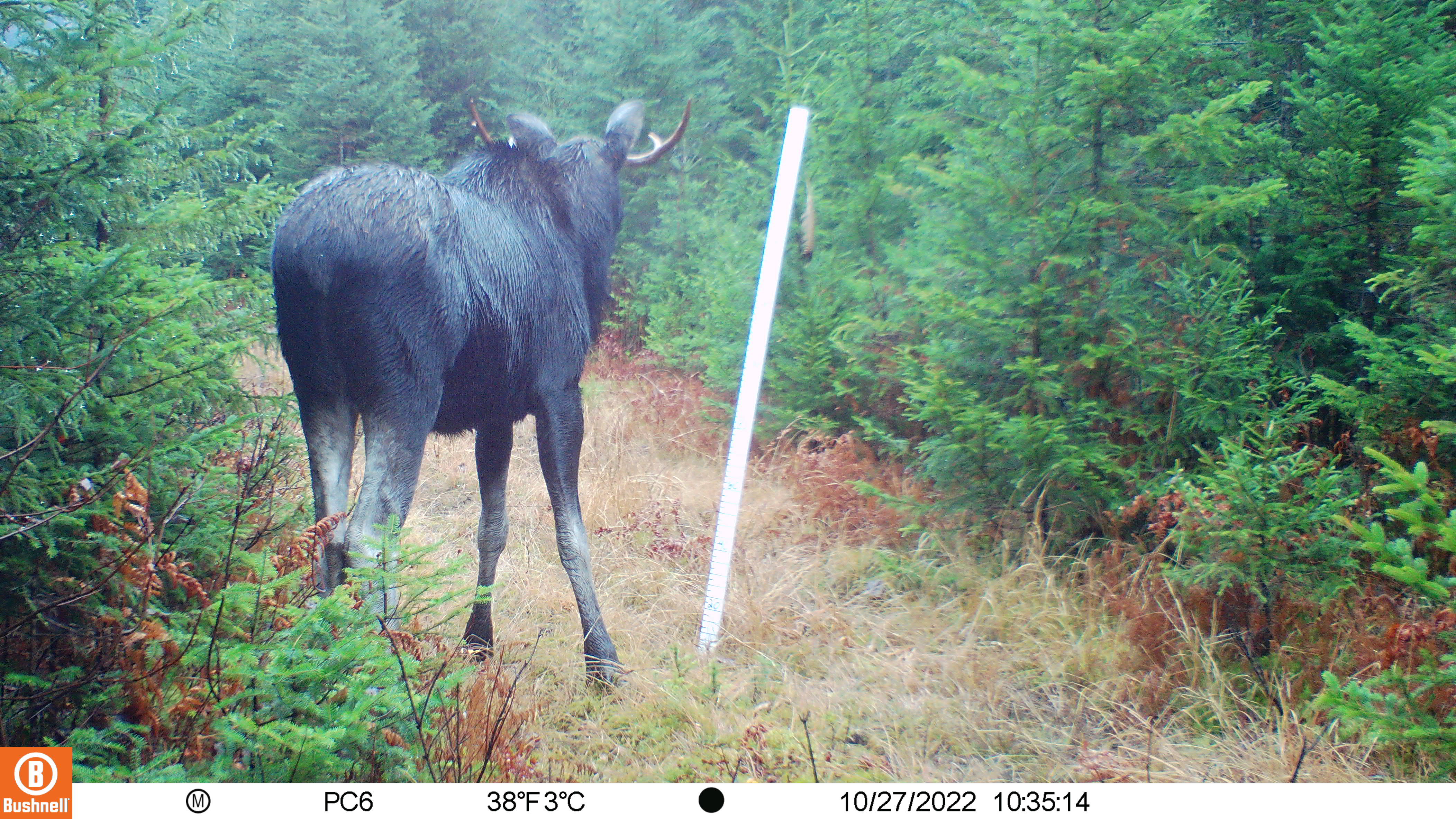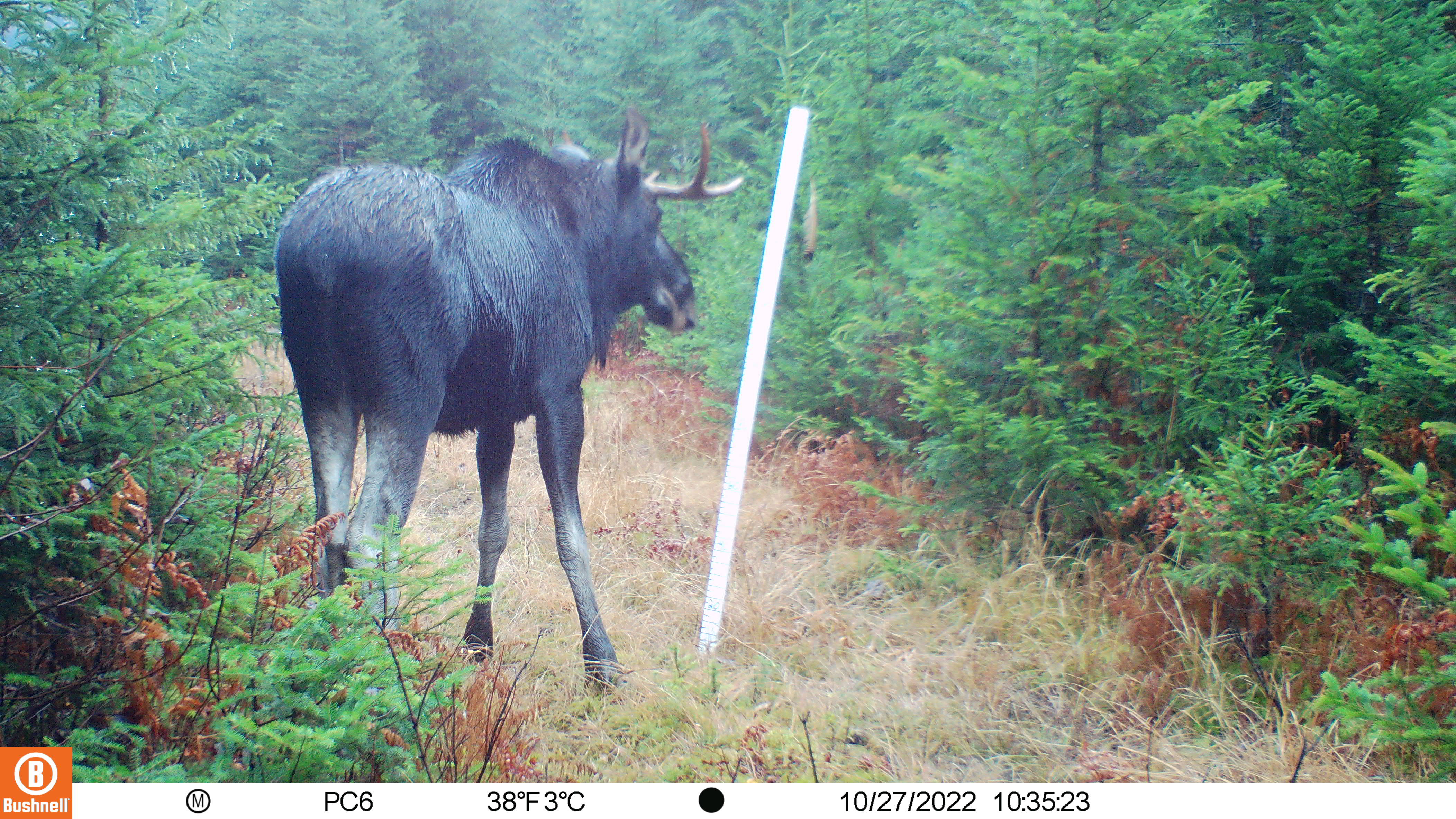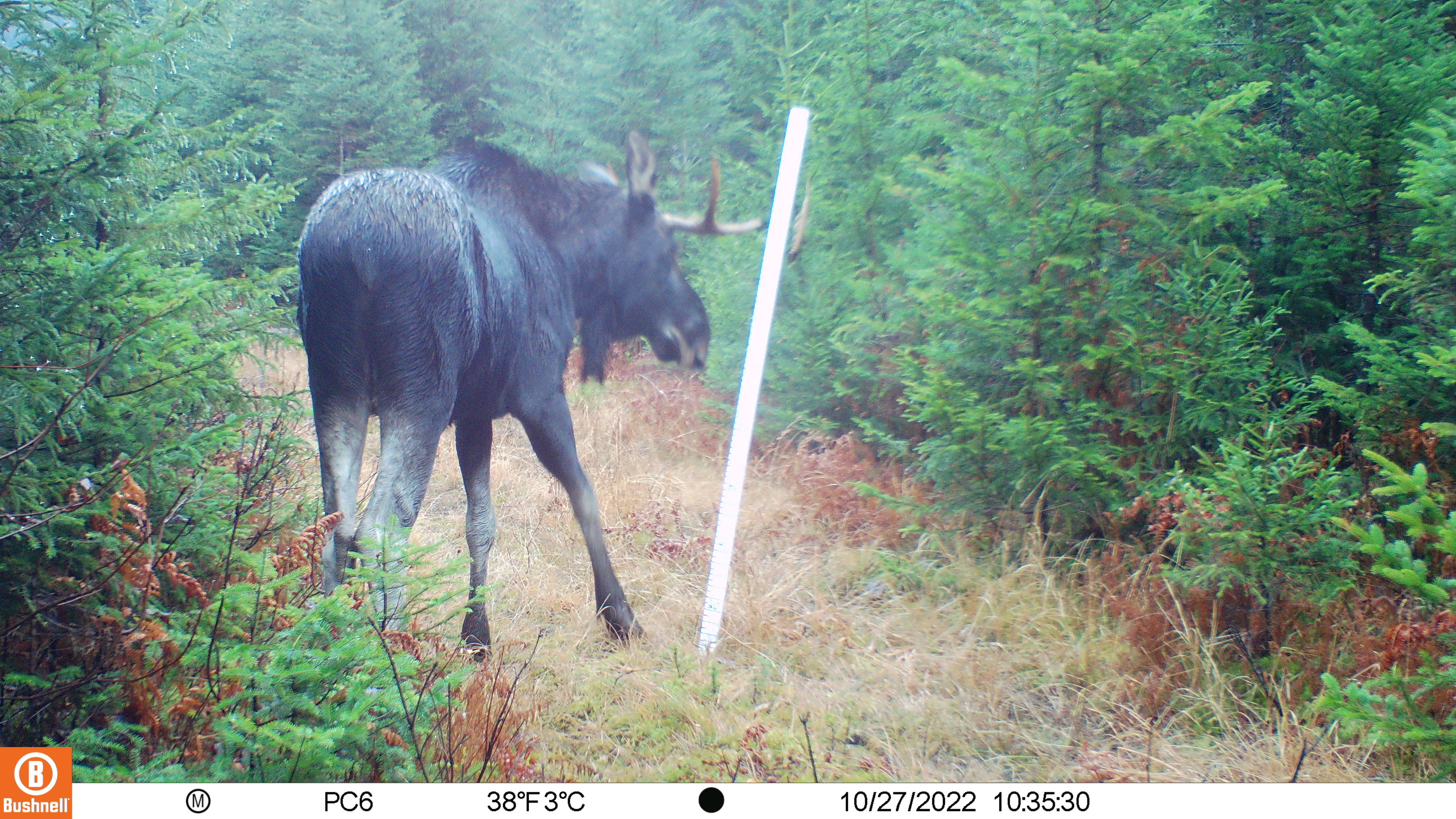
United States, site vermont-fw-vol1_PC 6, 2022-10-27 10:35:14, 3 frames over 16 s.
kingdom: Animalia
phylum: Chordata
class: Mammalia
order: Artiodactyla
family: Cervidae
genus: Alces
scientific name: Alces alces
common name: moose